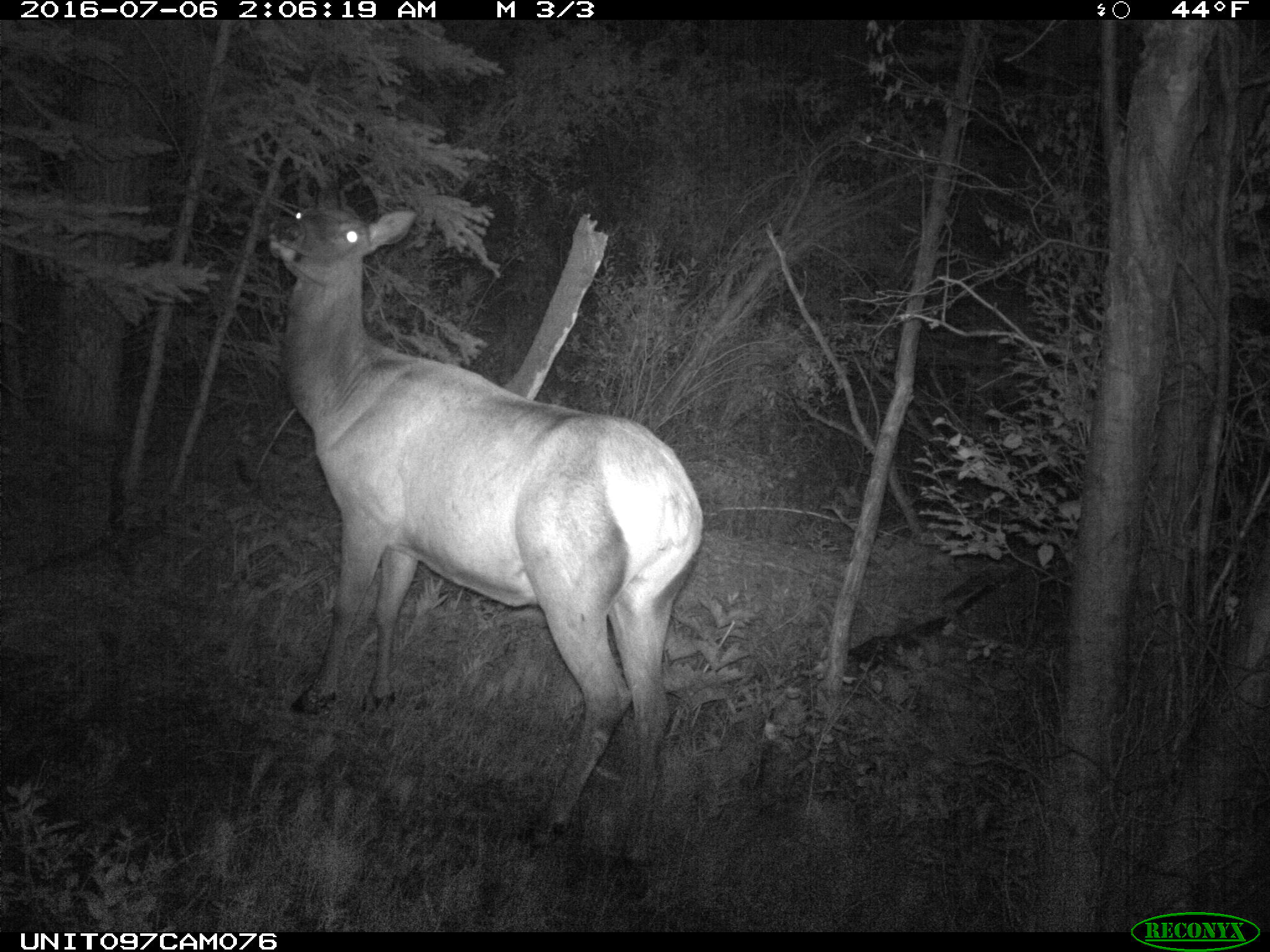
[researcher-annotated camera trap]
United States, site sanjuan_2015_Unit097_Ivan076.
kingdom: Animalia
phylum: Chordata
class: Mammalia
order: Artiodactyla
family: Cervidae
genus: Cervus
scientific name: Cervus elaphus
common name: red deer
Cervus elaphus (red deer).